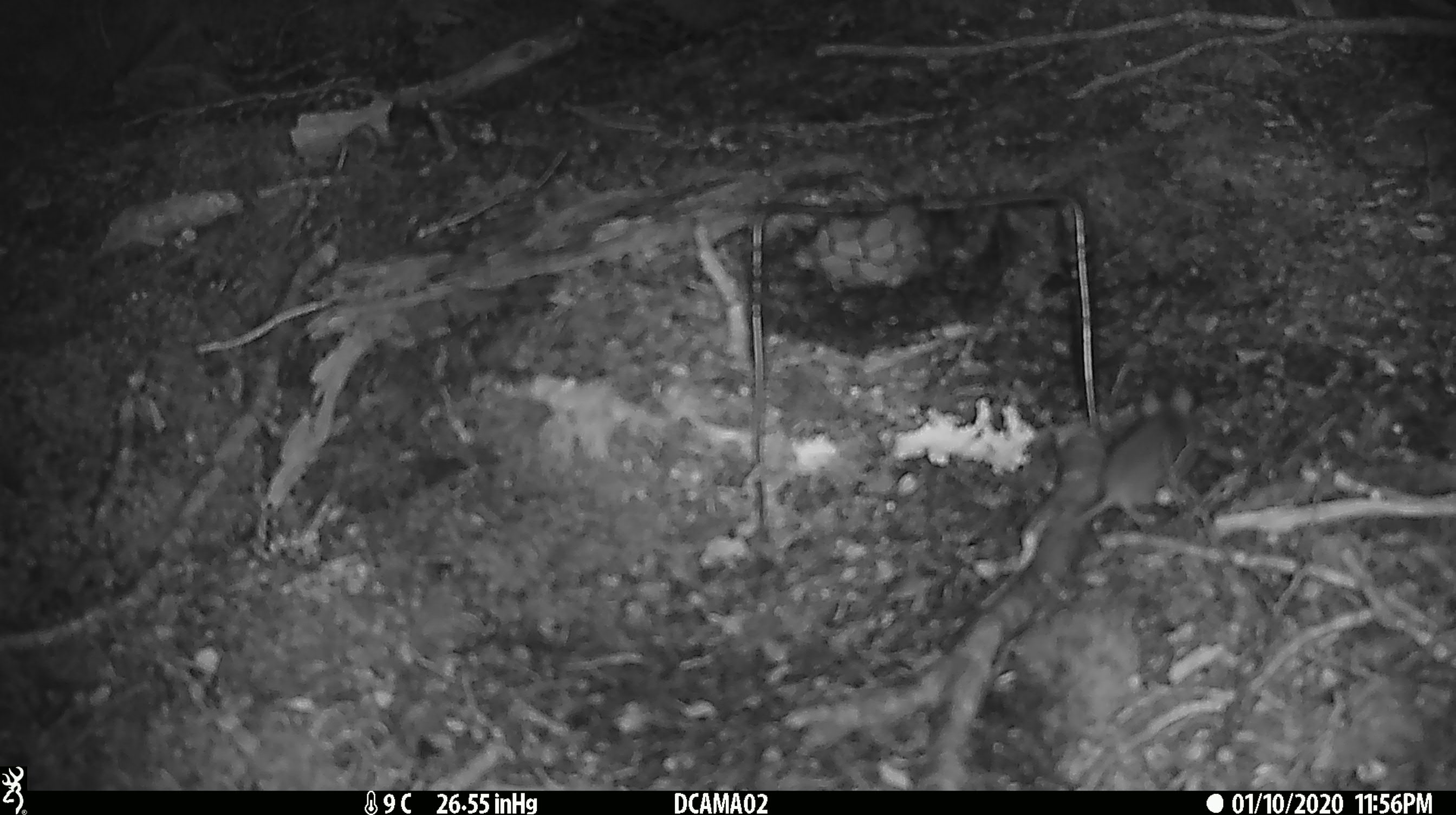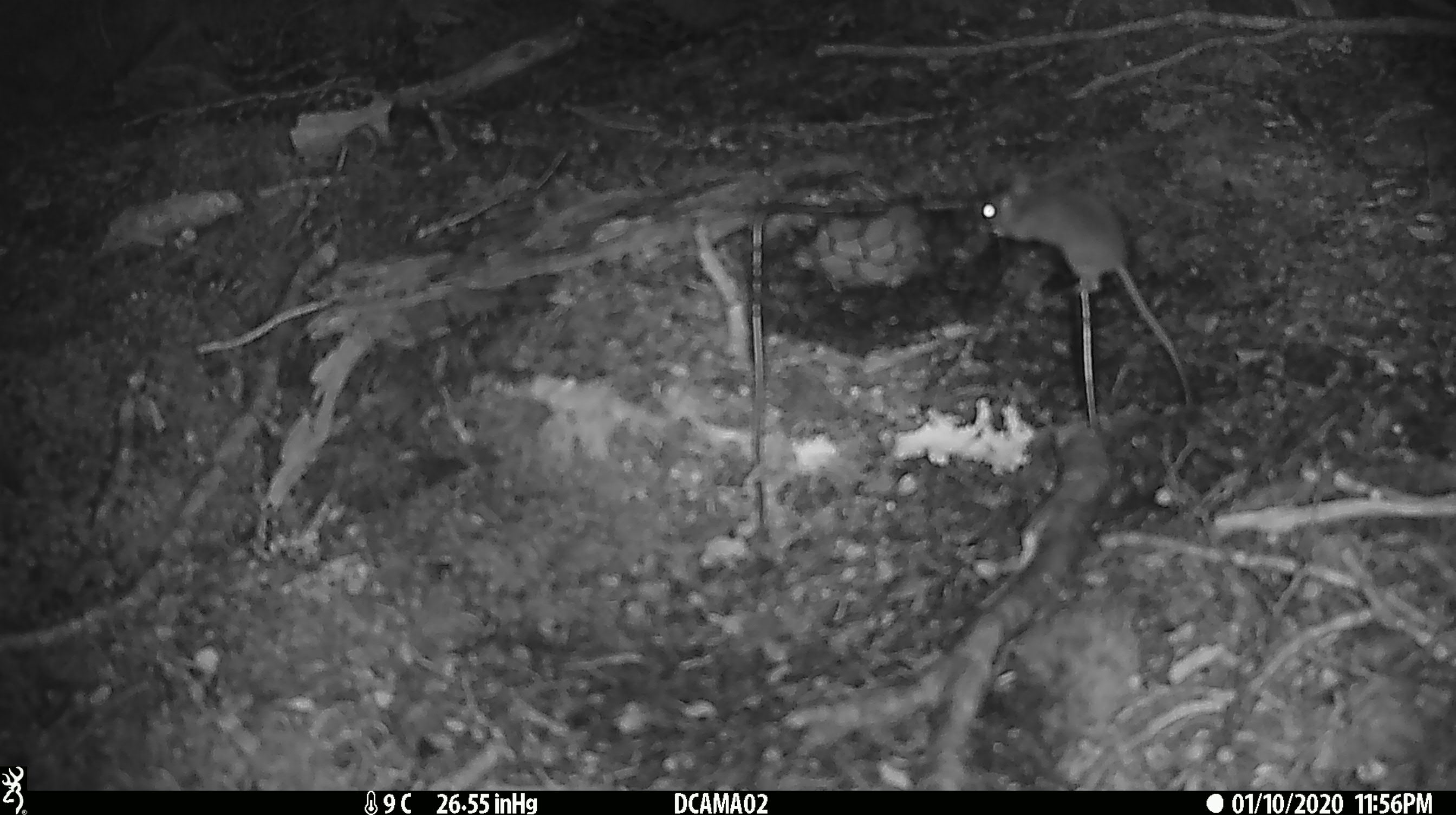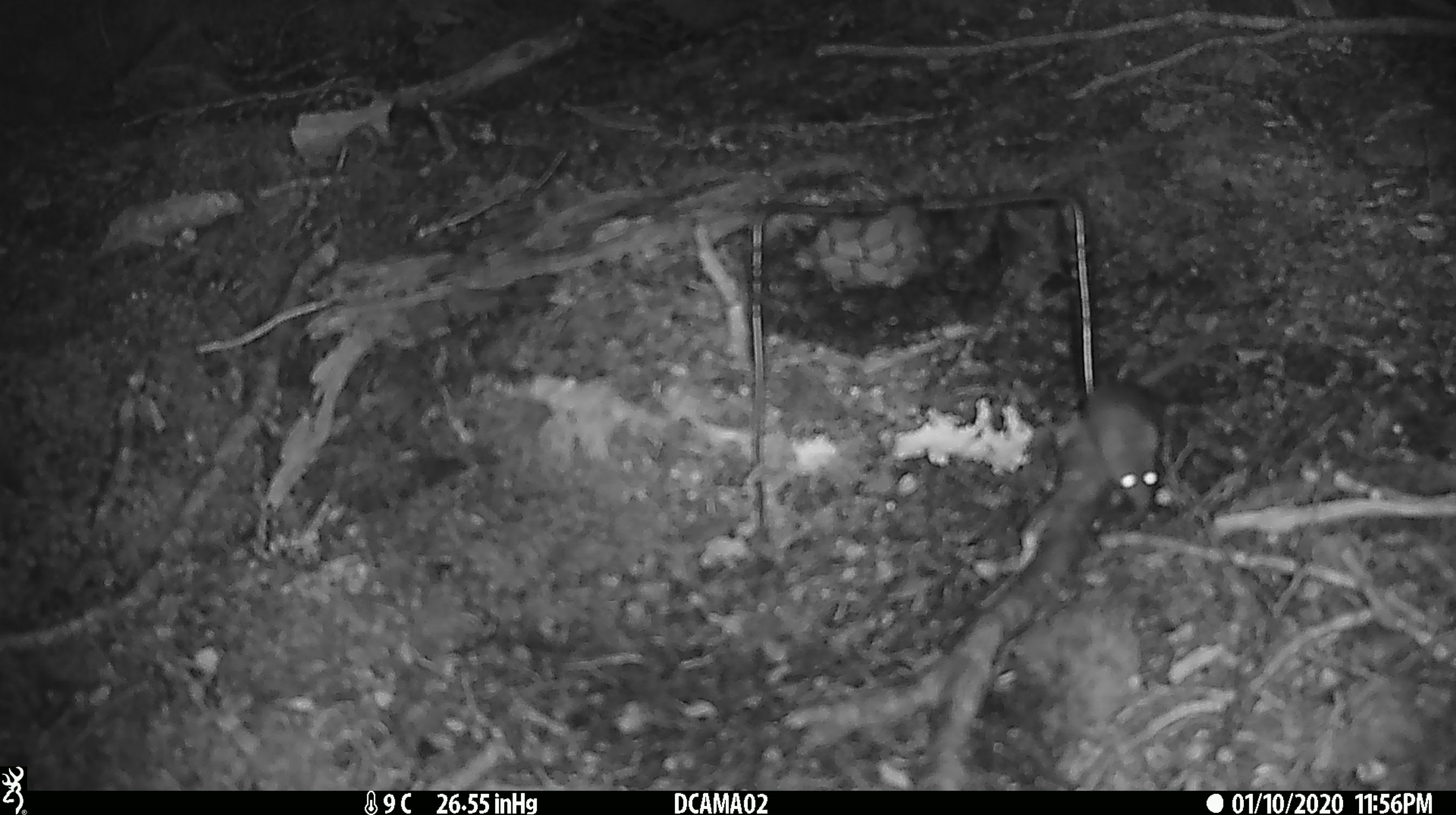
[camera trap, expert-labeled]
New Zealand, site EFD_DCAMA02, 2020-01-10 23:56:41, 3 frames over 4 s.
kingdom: Animalia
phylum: Chordata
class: Mammalia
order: Rodentia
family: Muridae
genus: Mus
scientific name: Mus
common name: mouse